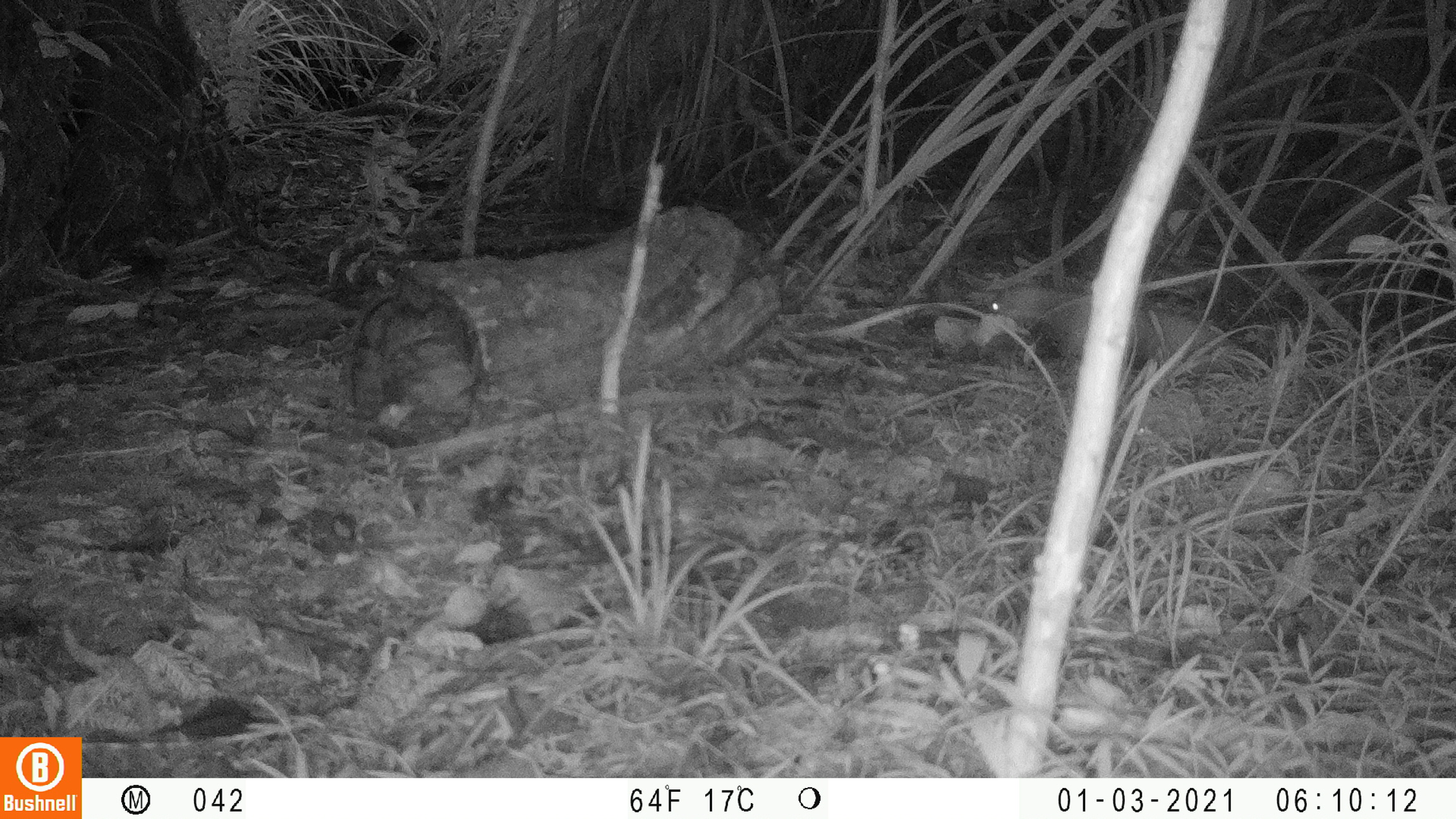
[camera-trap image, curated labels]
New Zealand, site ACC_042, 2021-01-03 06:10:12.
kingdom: Animalia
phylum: Chordata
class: Mammalia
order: Carnivora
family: Mustelidae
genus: Mustela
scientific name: Mustela erminea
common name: stoat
Stoat (Mustela erminea).